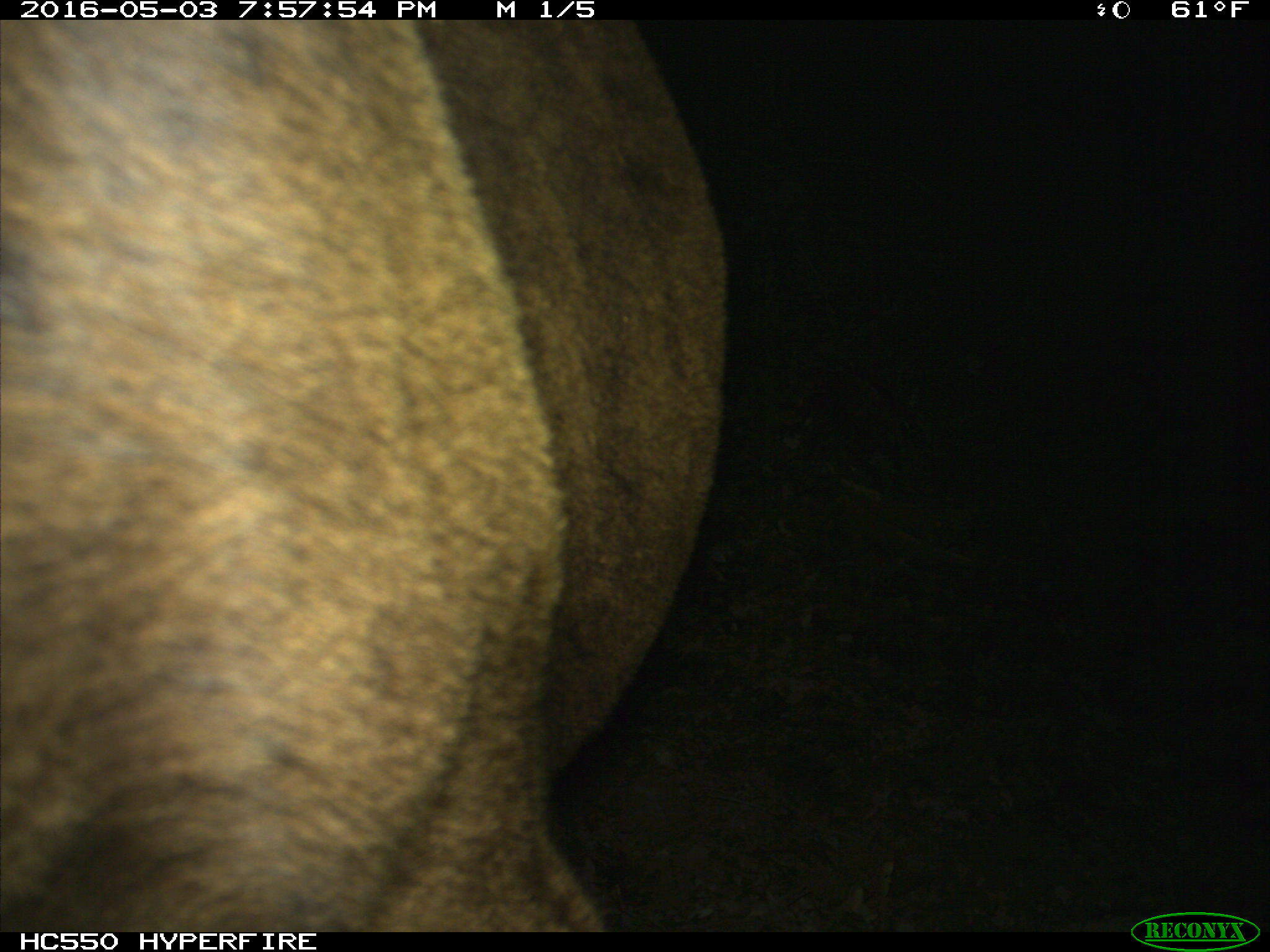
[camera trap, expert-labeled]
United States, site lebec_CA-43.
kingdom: Animalia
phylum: Chordata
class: Mammalia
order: Artiodactyla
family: Bovidae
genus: Bos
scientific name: Bos taurus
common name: domestic cow